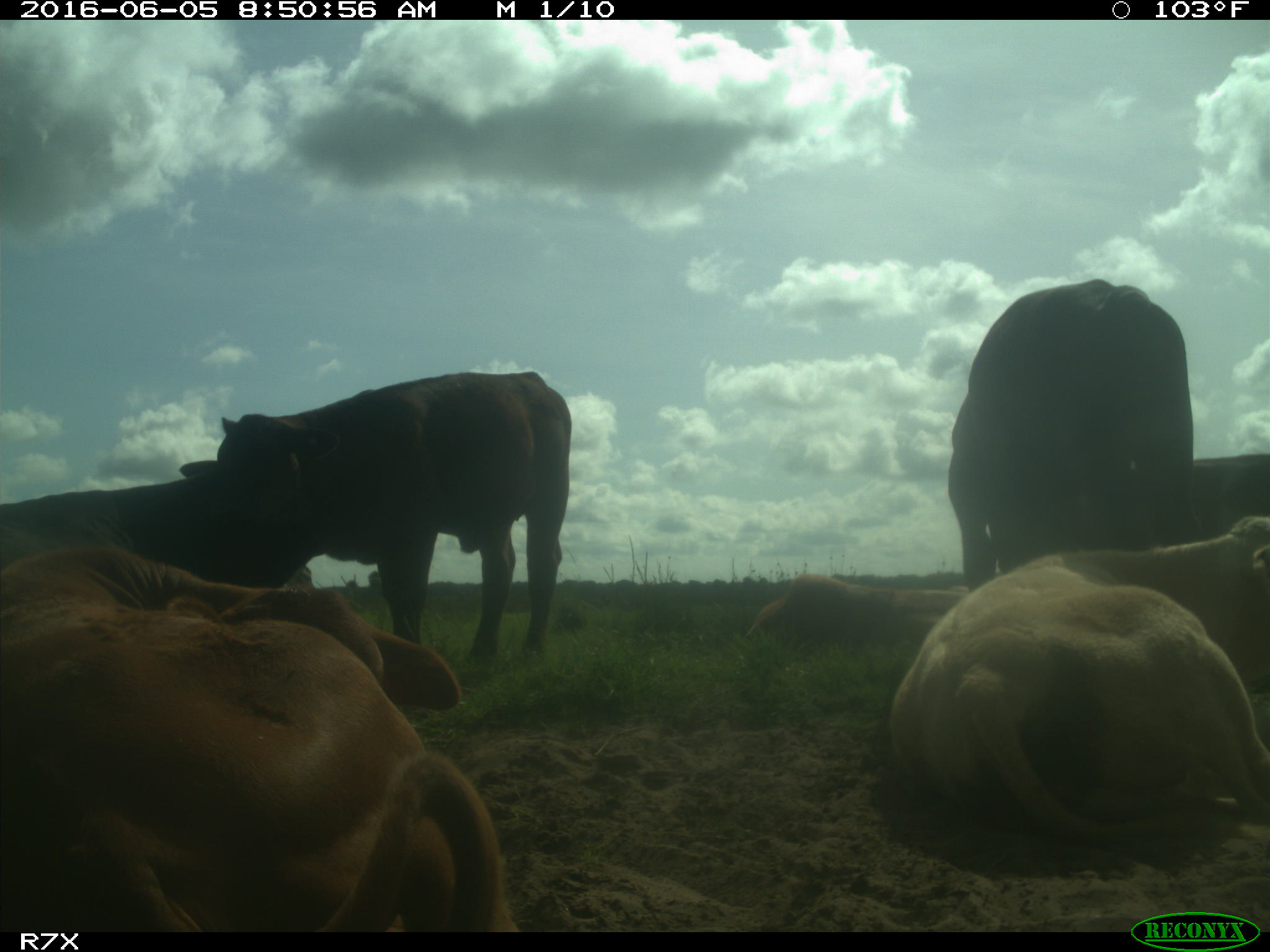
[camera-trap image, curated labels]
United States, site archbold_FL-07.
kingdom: Animalia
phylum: Chordata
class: Mammalia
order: Artiodactyla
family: Bovidae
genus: Bos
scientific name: Bos taurus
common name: domestic cow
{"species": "Bos taurus (domestic cow)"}